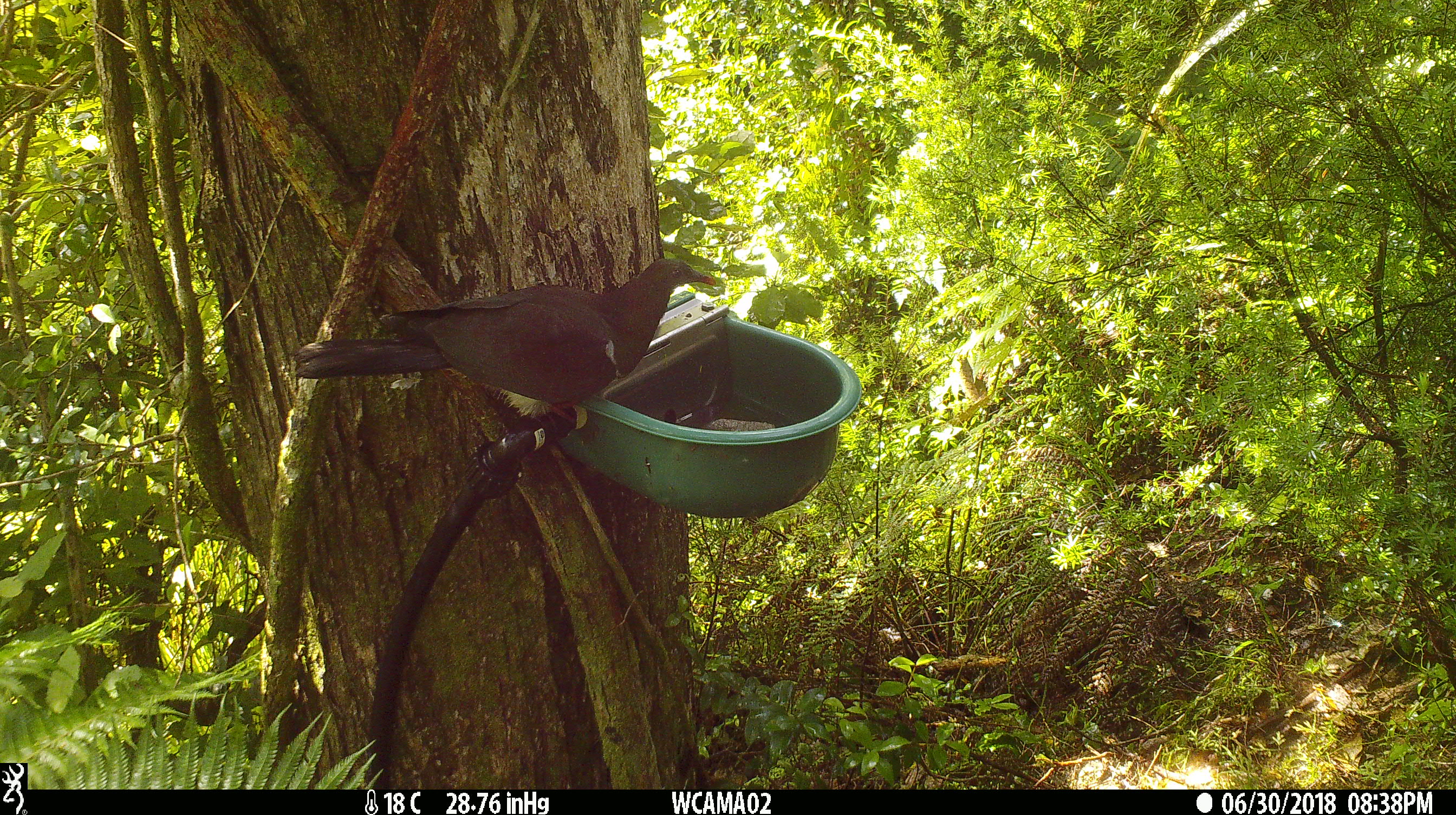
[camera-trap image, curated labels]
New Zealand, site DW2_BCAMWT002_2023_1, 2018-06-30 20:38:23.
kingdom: Animalia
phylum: Chordata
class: Aves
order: Columbiformes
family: Columbidae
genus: Hemiphaga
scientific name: Hemiphaga novaeseelandiae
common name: new zealand pigeon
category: kereru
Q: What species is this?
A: Kereru (new zealand pigeon) (Hemiphaga novaeseelandiae).